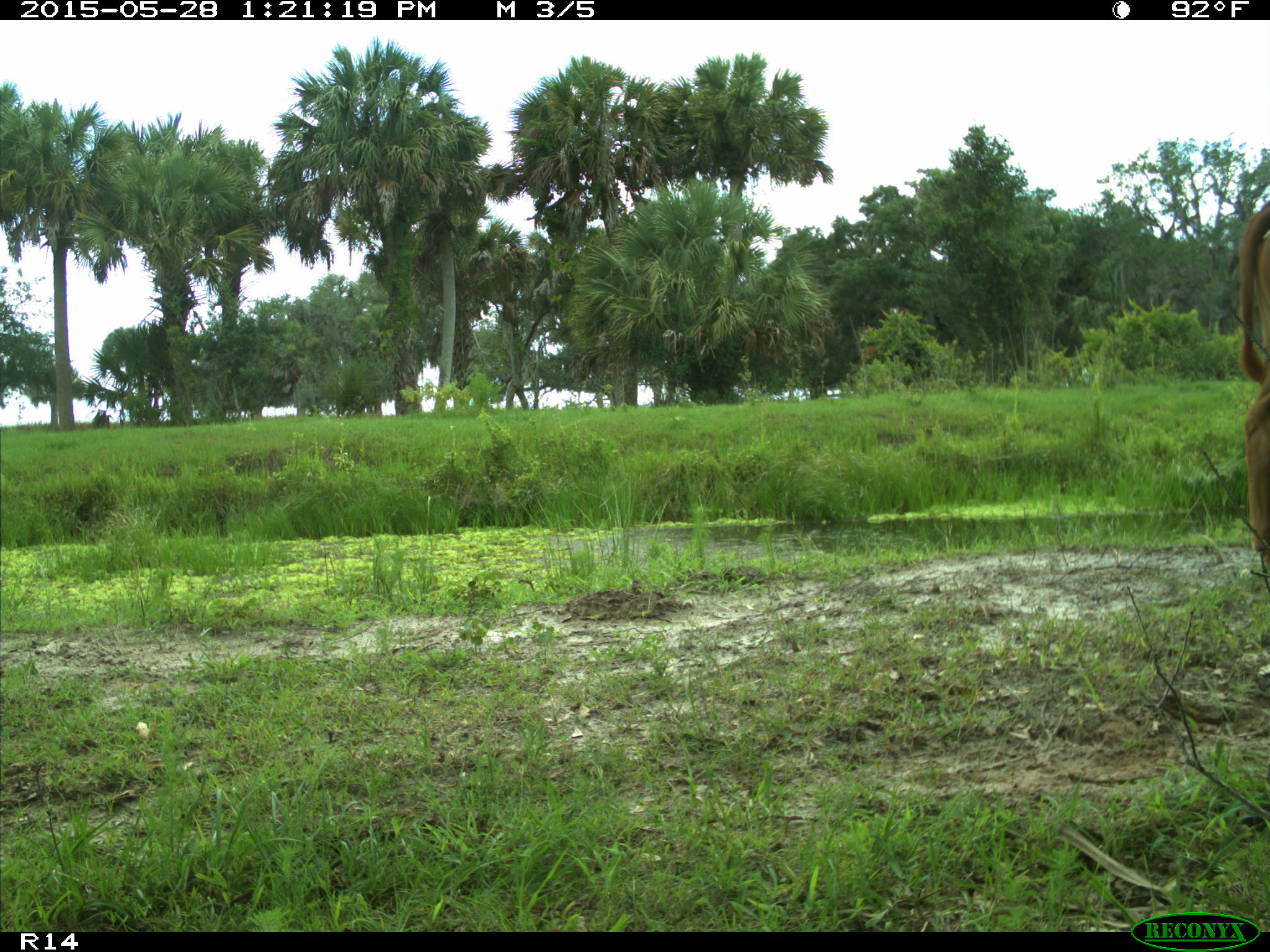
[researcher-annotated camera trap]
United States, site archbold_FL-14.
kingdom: Animalia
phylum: Chordata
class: Mammalia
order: Artiodactyla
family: Bovidae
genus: Bos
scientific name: Bos taurus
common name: domestic cow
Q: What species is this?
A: Bos taurus (domestic cow).